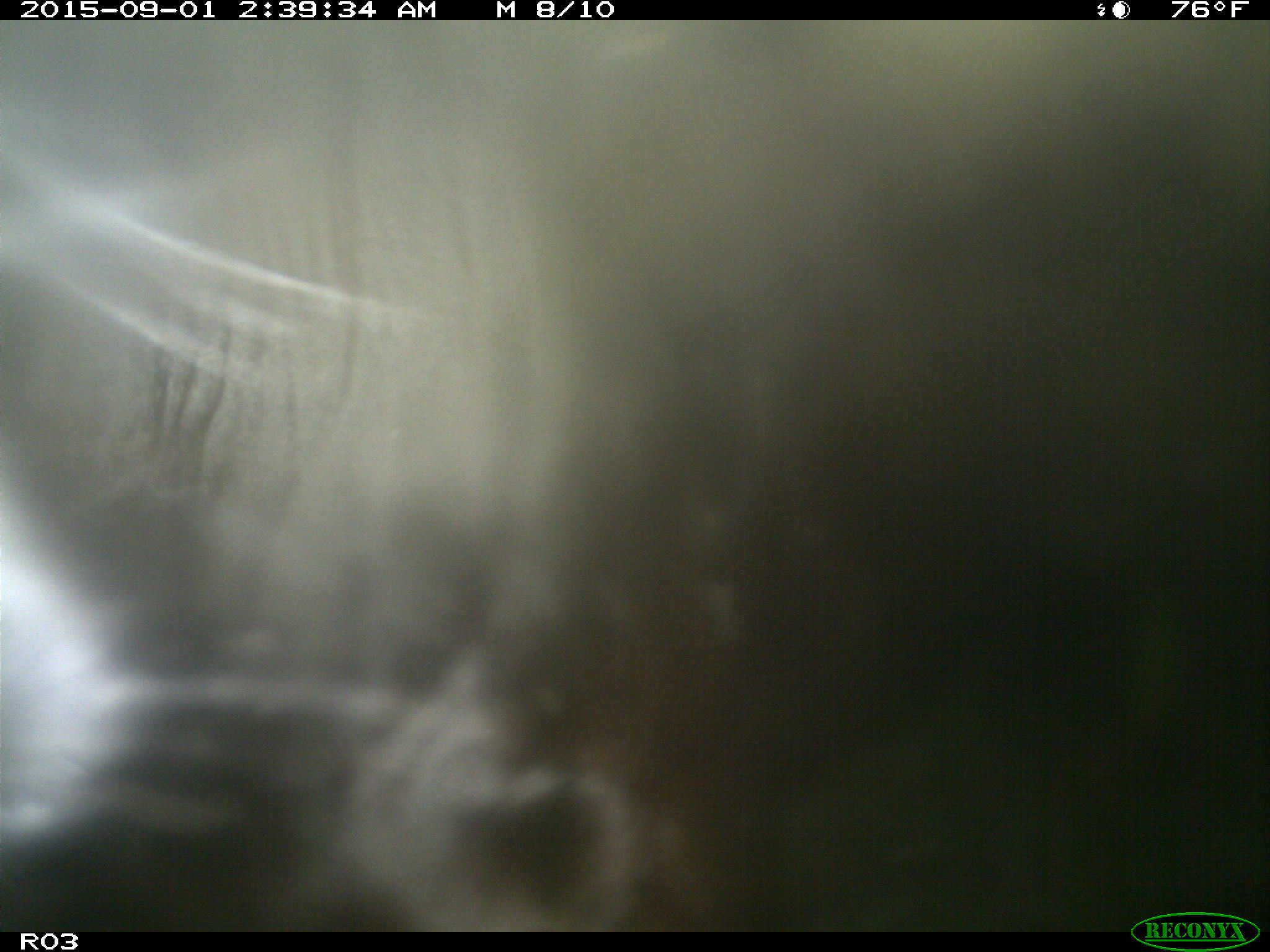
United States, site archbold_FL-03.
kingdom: Animalia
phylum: Chordata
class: Mammalia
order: Artiodactyla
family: Bovidae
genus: Bos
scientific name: Bos taurus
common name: domestic cow